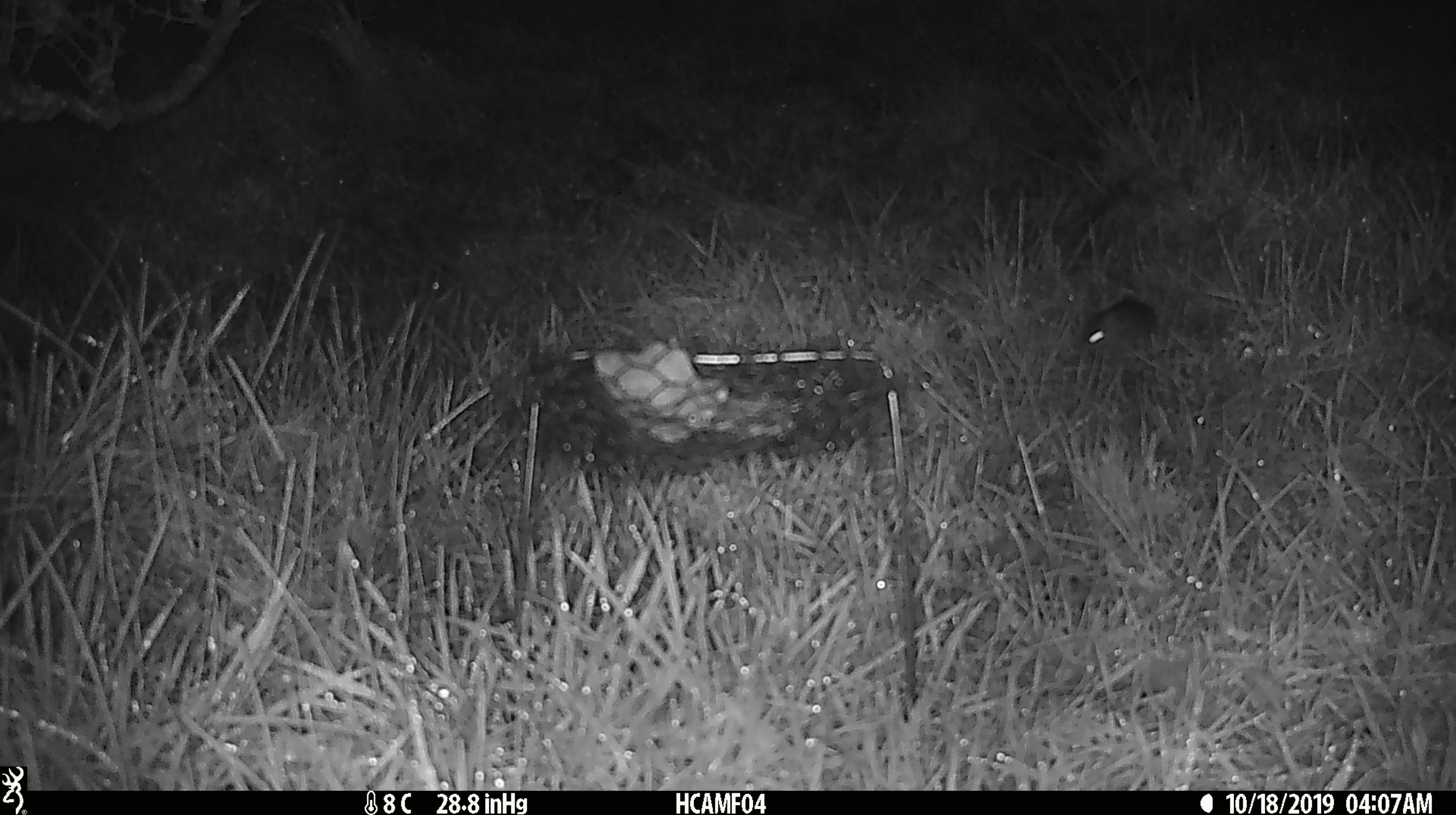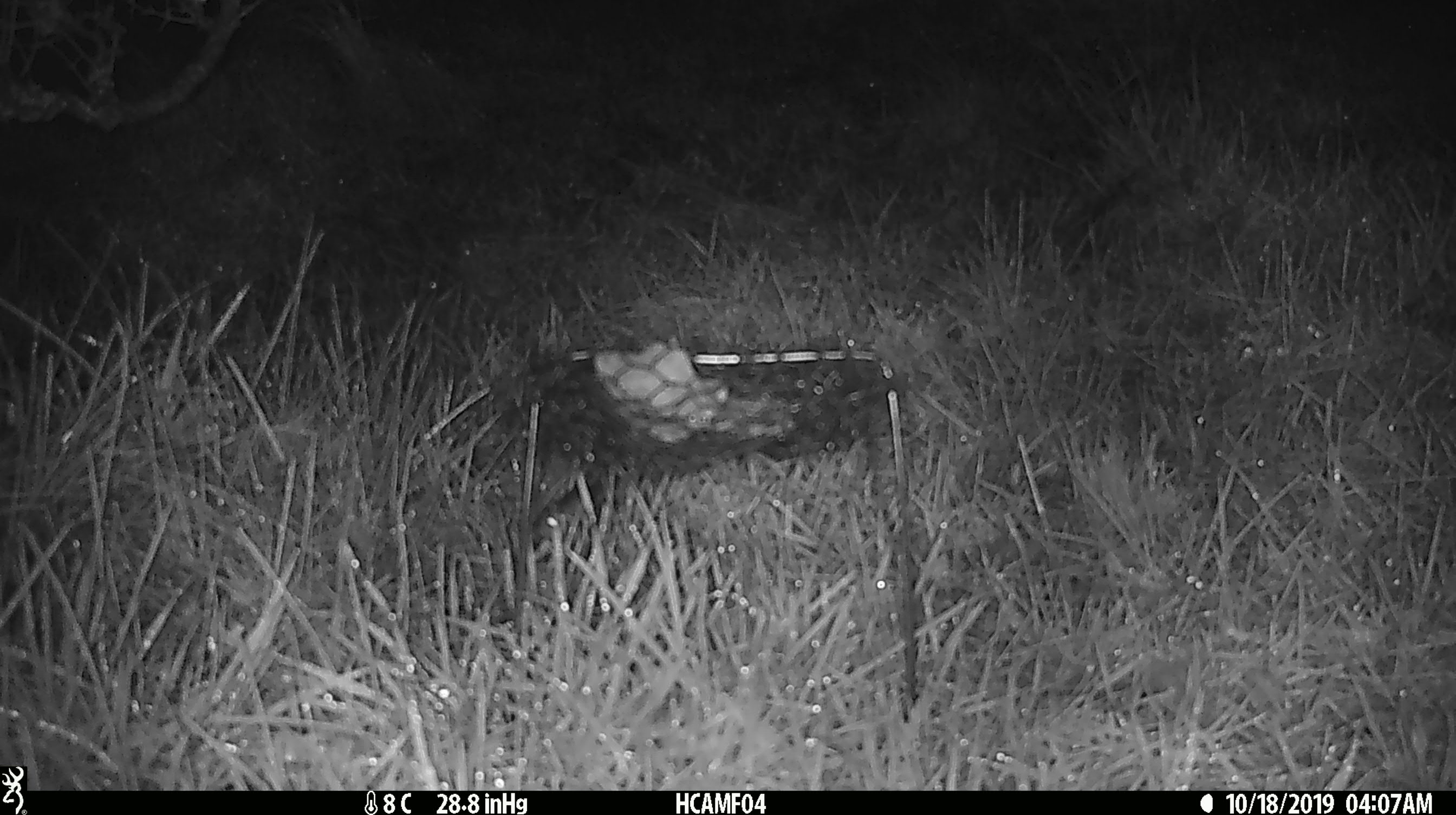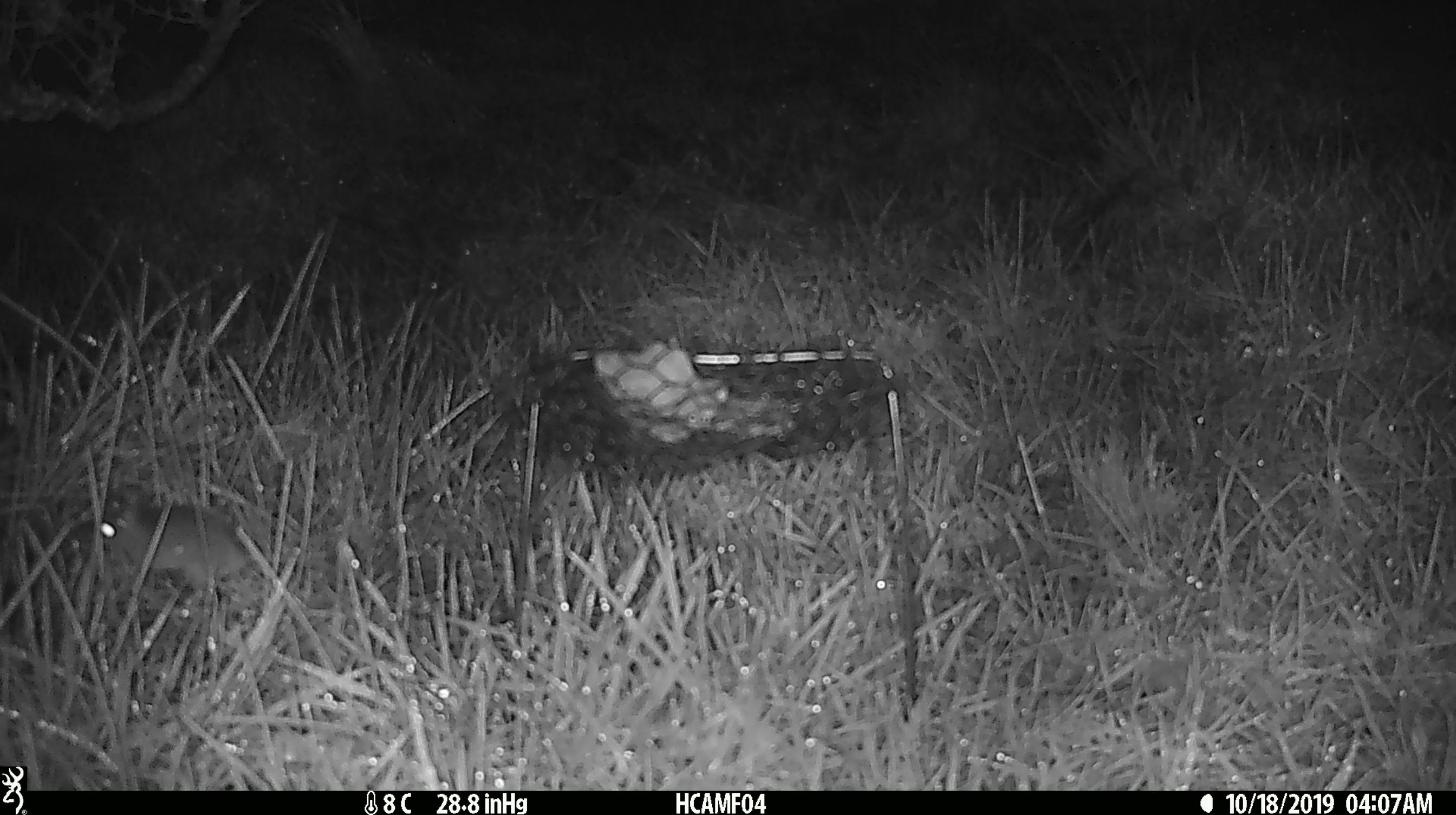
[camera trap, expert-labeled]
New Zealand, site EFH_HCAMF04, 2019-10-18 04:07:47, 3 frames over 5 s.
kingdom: Animalia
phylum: Chordata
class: Mammalia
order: Rodentia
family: Muridae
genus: Mus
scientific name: Mus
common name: mouse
Mouse (Mus).